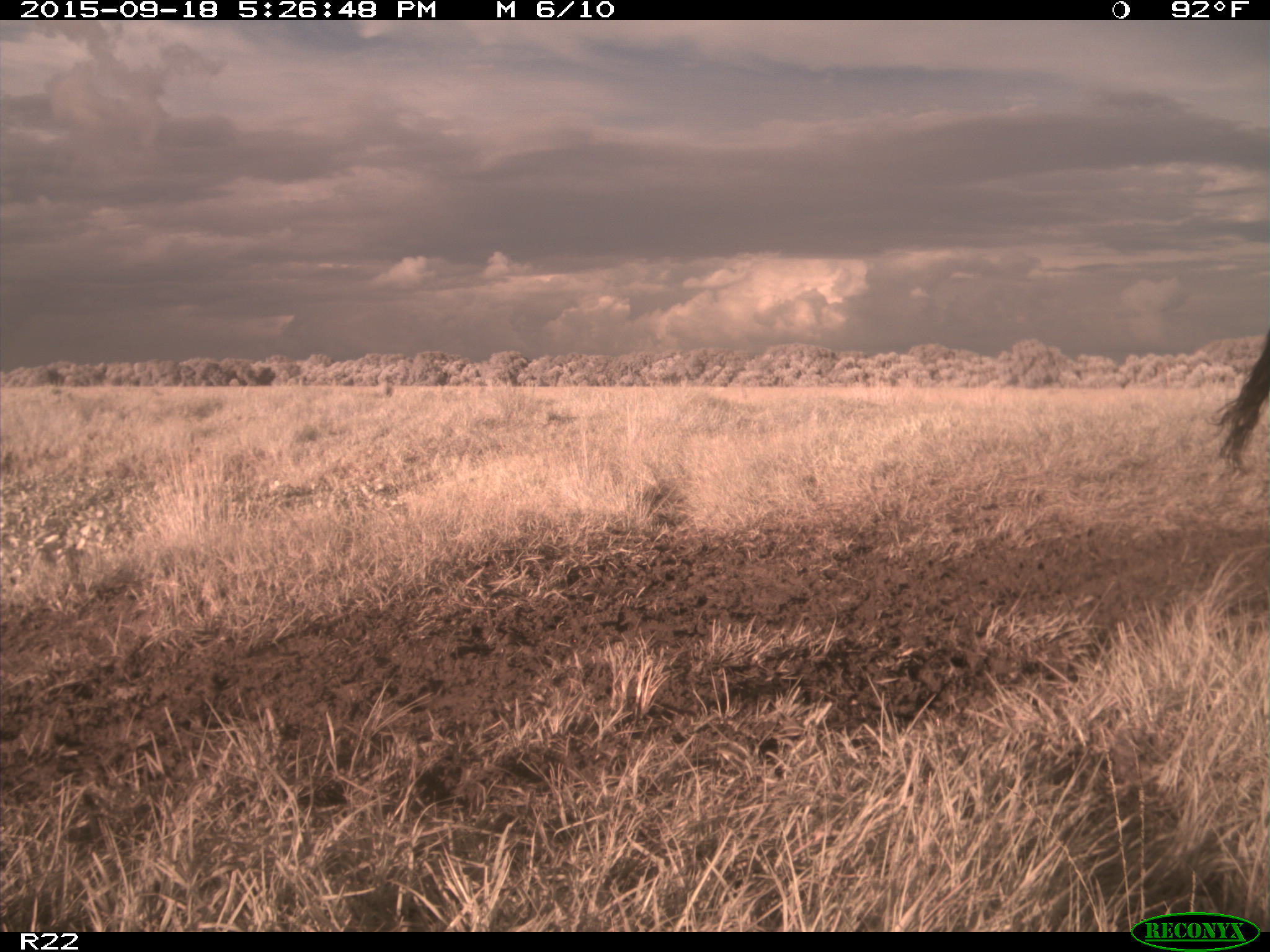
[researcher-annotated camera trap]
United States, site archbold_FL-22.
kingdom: Animalia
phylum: Chordata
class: Mammalia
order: Artiodactyla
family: Bovidae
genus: Bos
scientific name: Bos taurus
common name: domestic cow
Bos taurus (domestic cow).